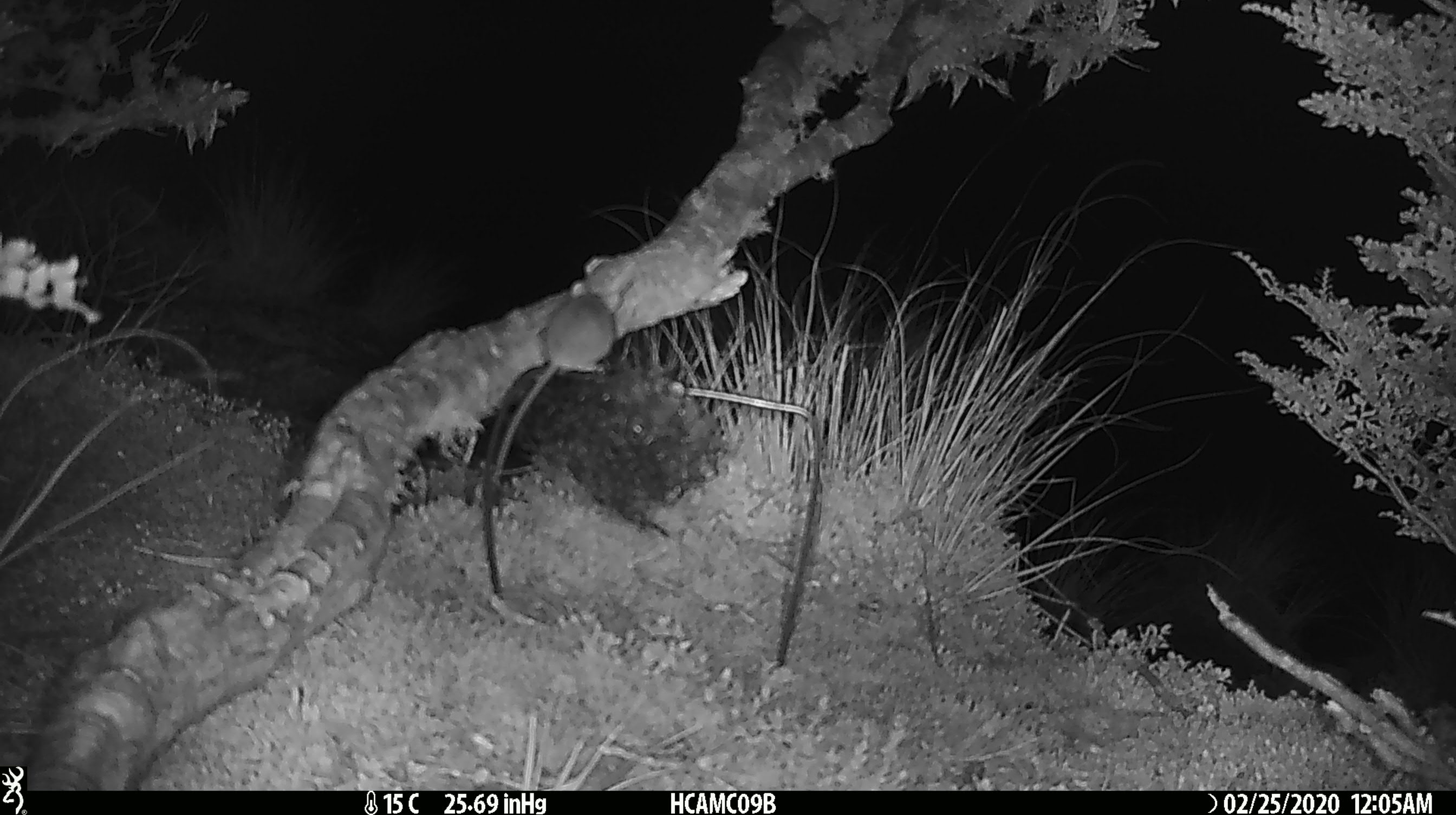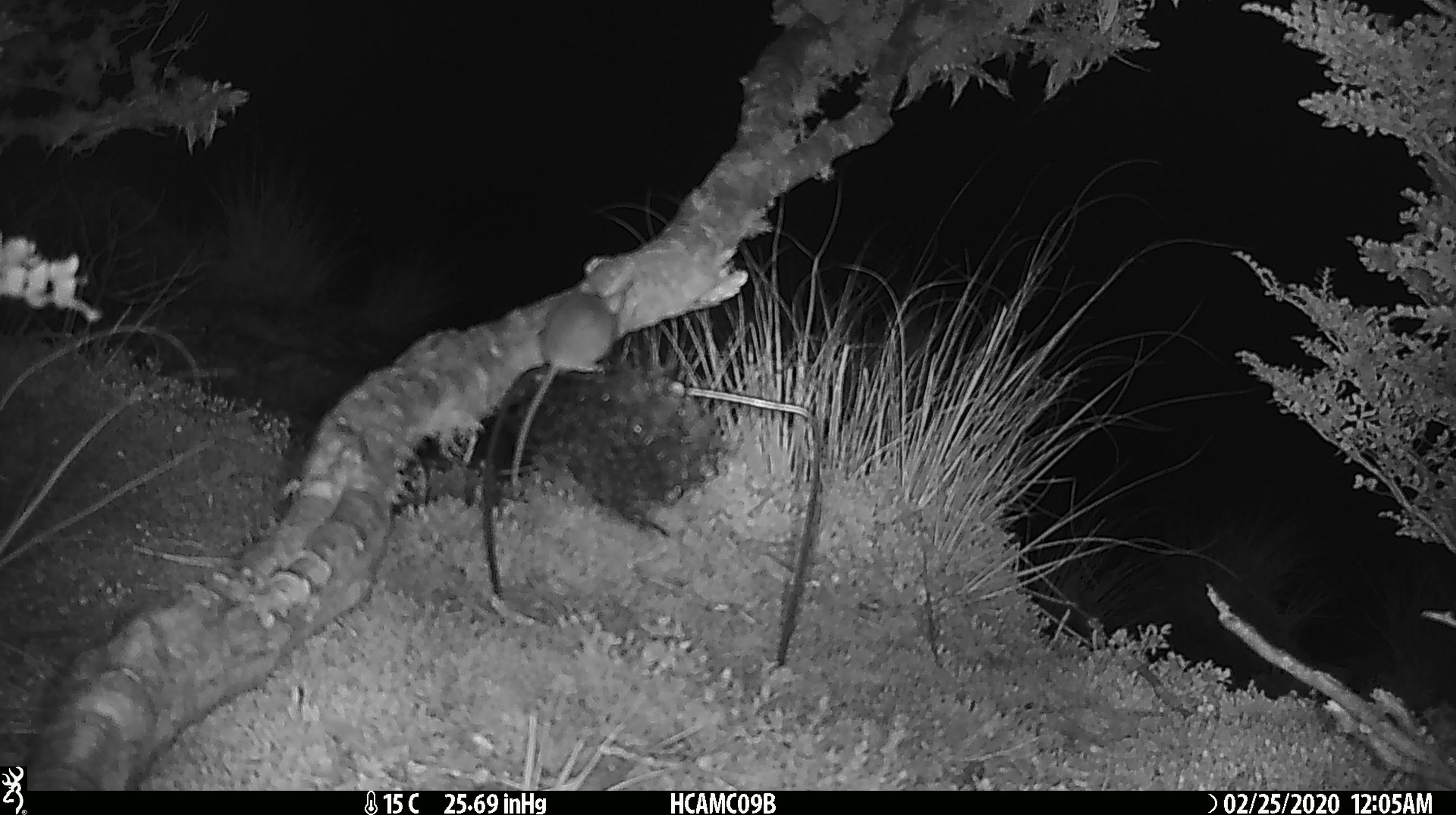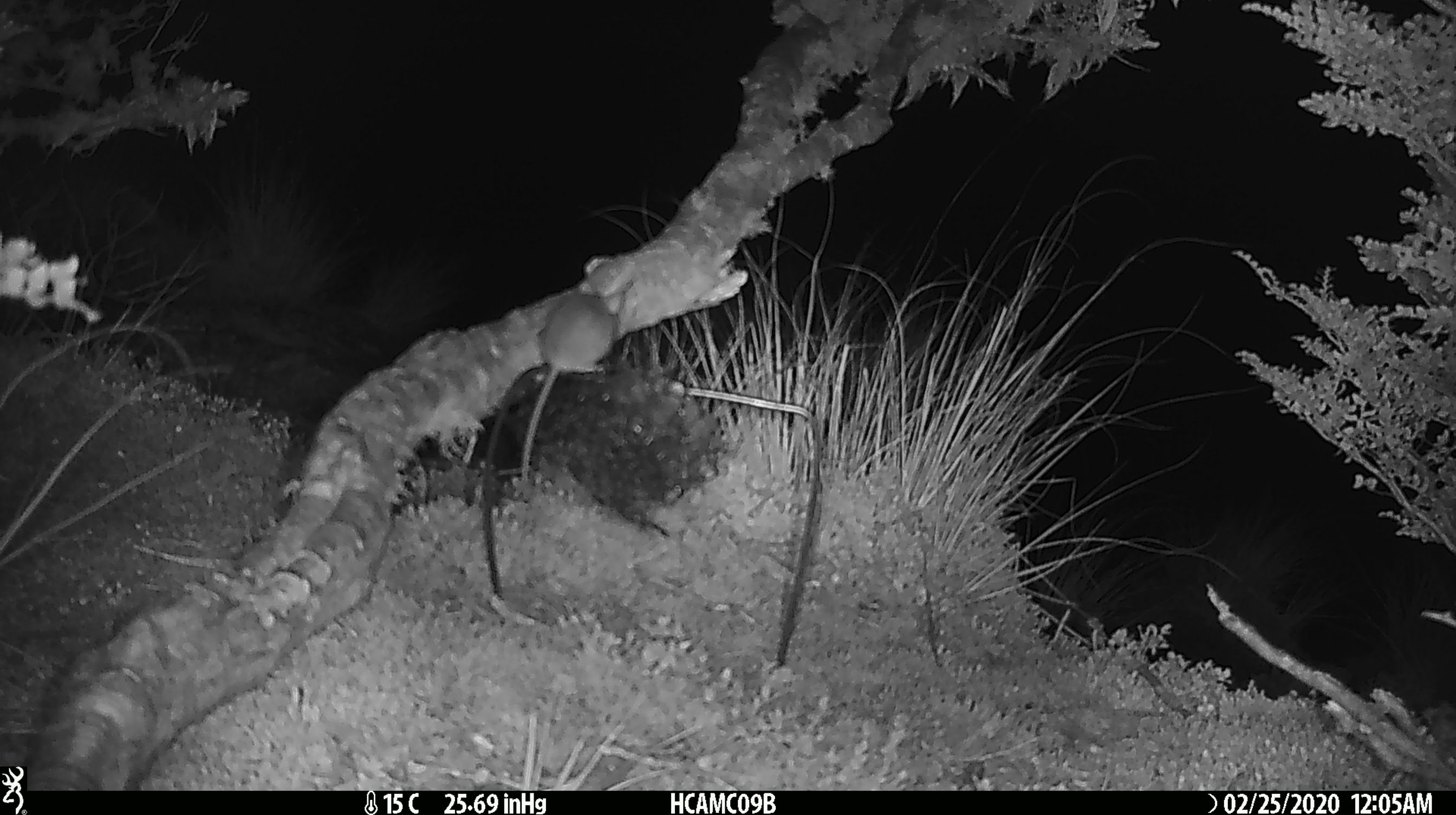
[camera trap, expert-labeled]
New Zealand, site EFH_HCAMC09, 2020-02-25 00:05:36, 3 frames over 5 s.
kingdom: Animalia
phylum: Chordata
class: Mammalia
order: Rodentia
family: Muridae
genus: Mus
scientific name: Mus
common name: mouse